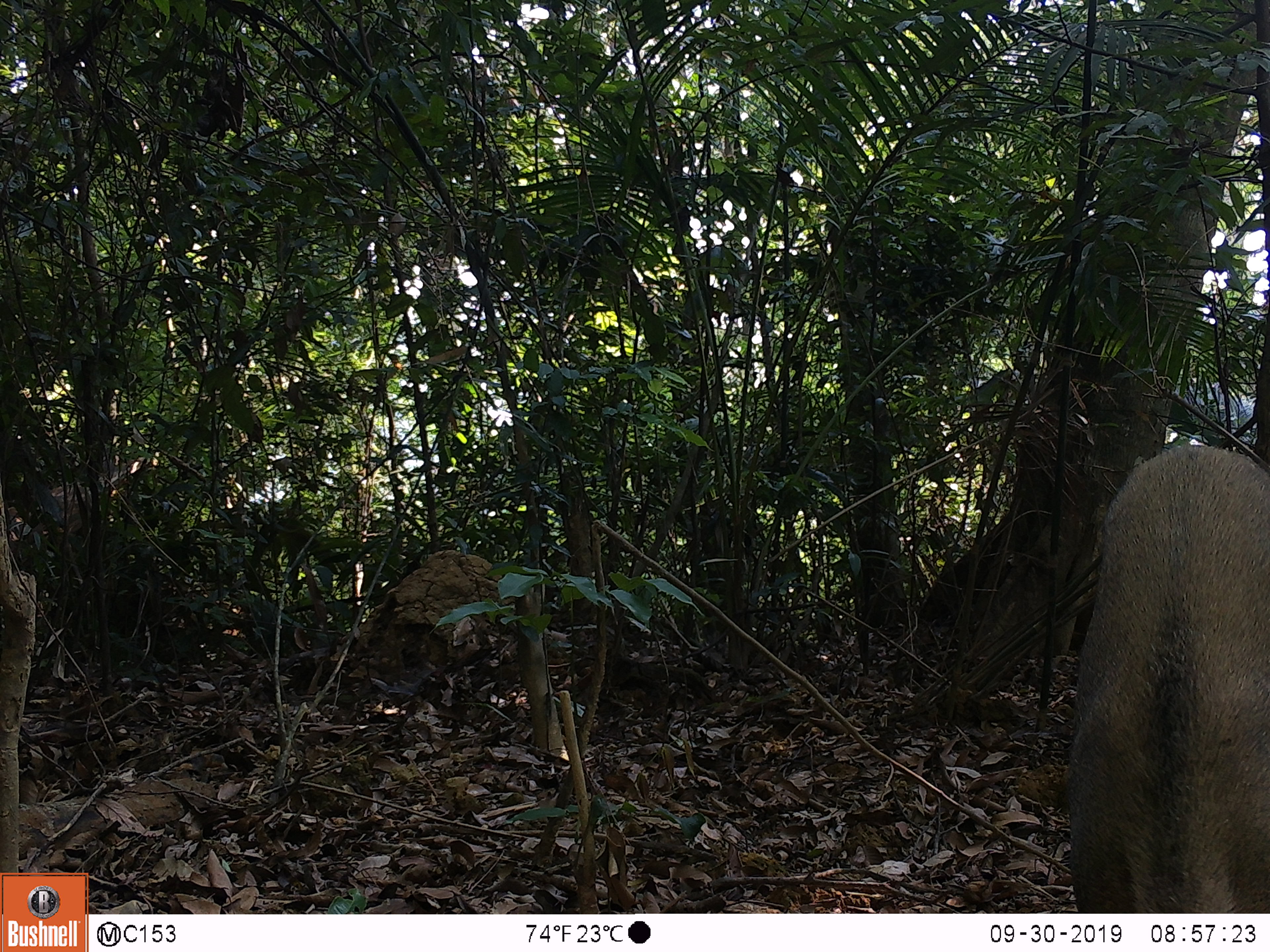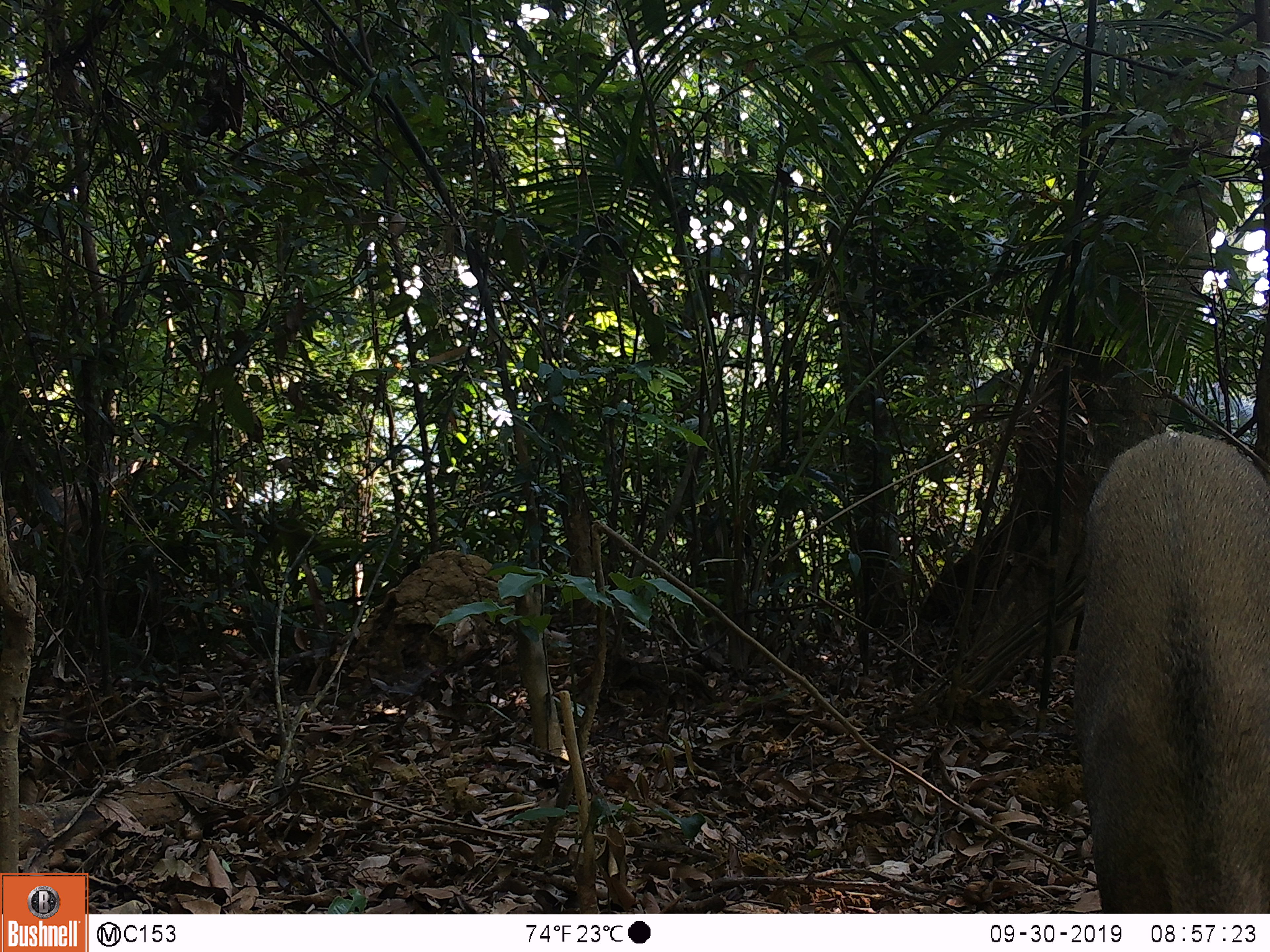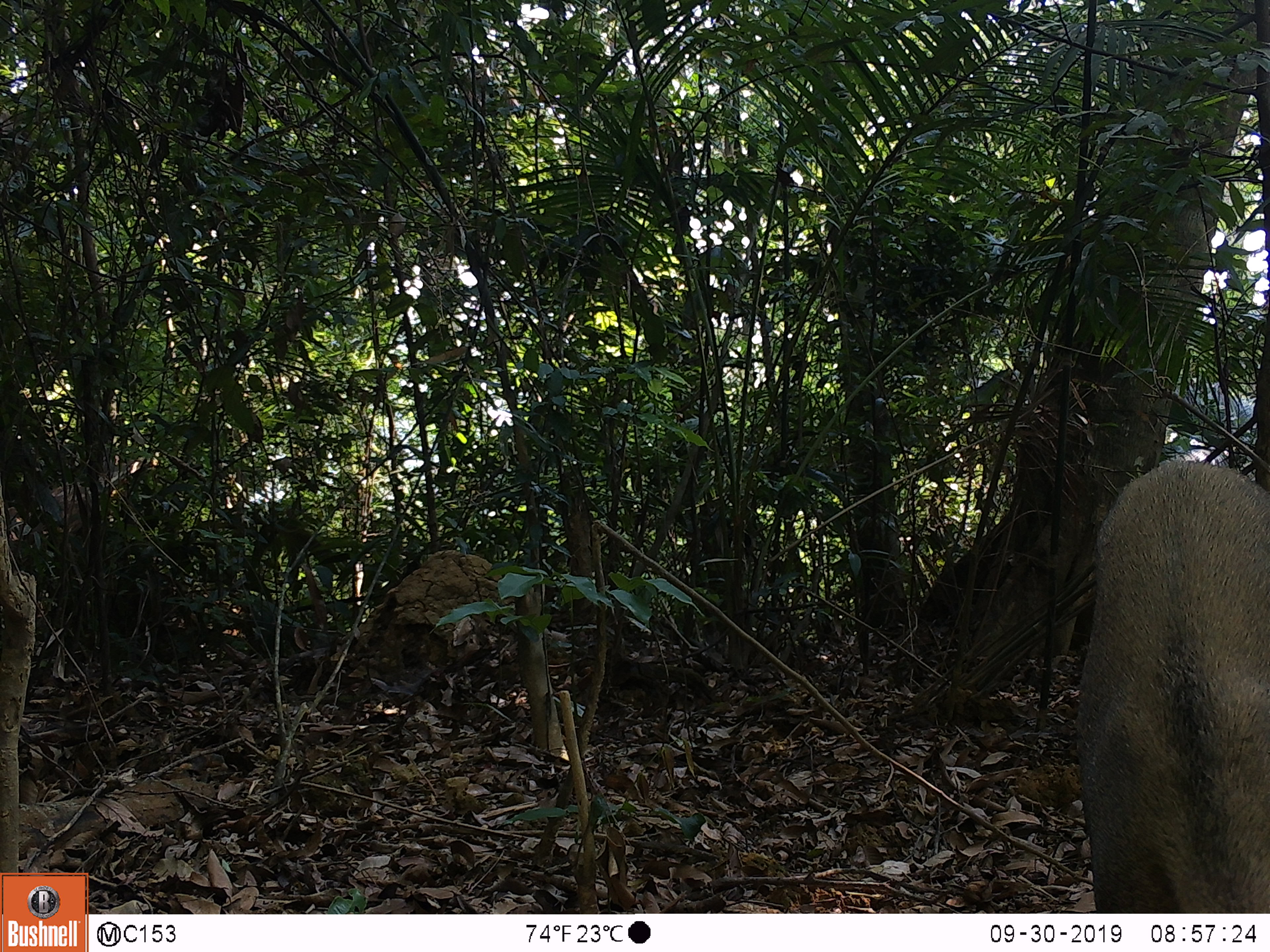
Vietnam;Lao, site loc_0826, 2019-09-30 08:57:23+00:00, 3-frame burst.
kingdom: Animalia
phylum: Chordata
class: Mammalia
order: Artiodactyla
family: Suidae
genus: Sus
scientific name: Sus scrofa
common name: eurasian wild pig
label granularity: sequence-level